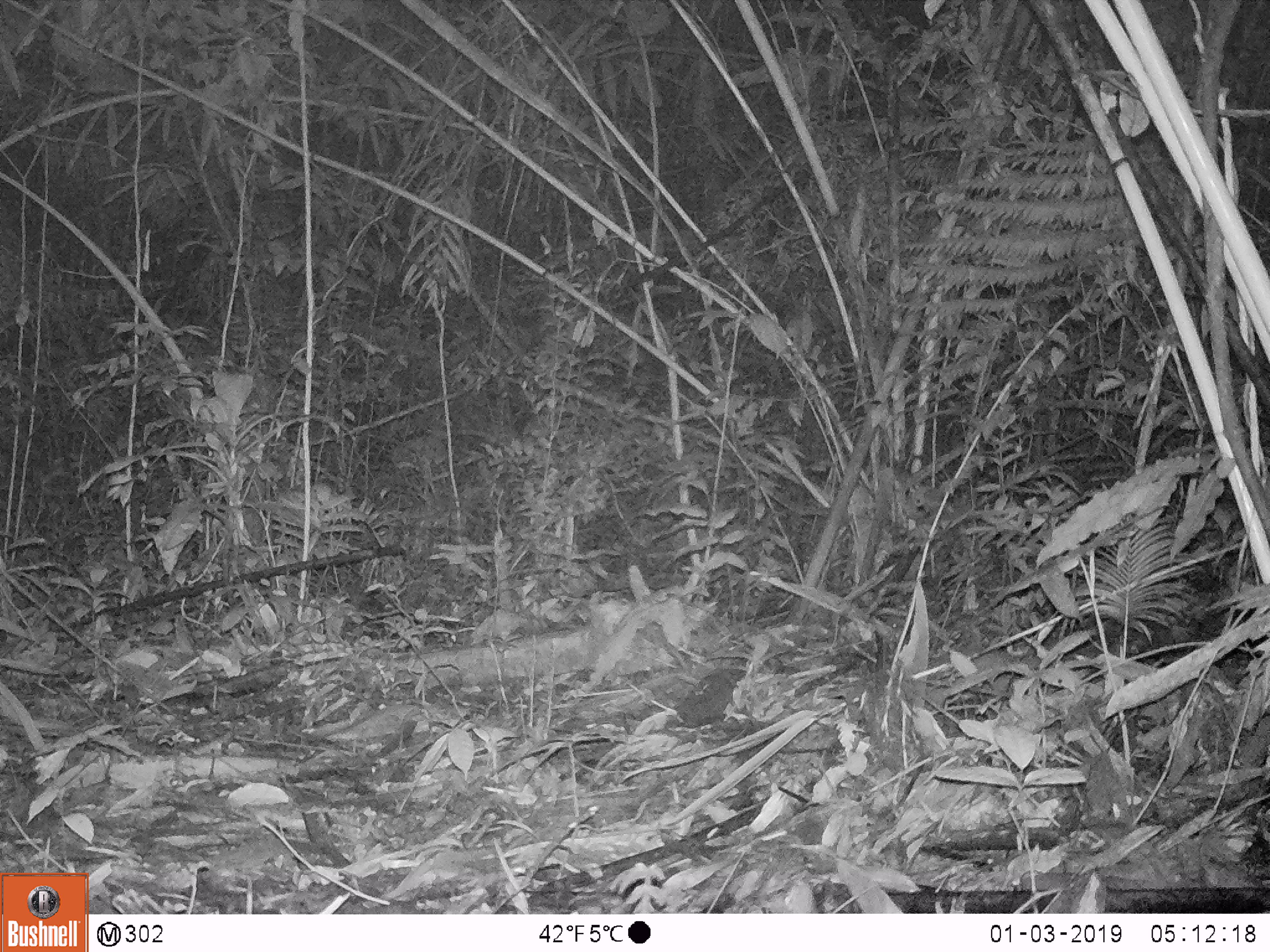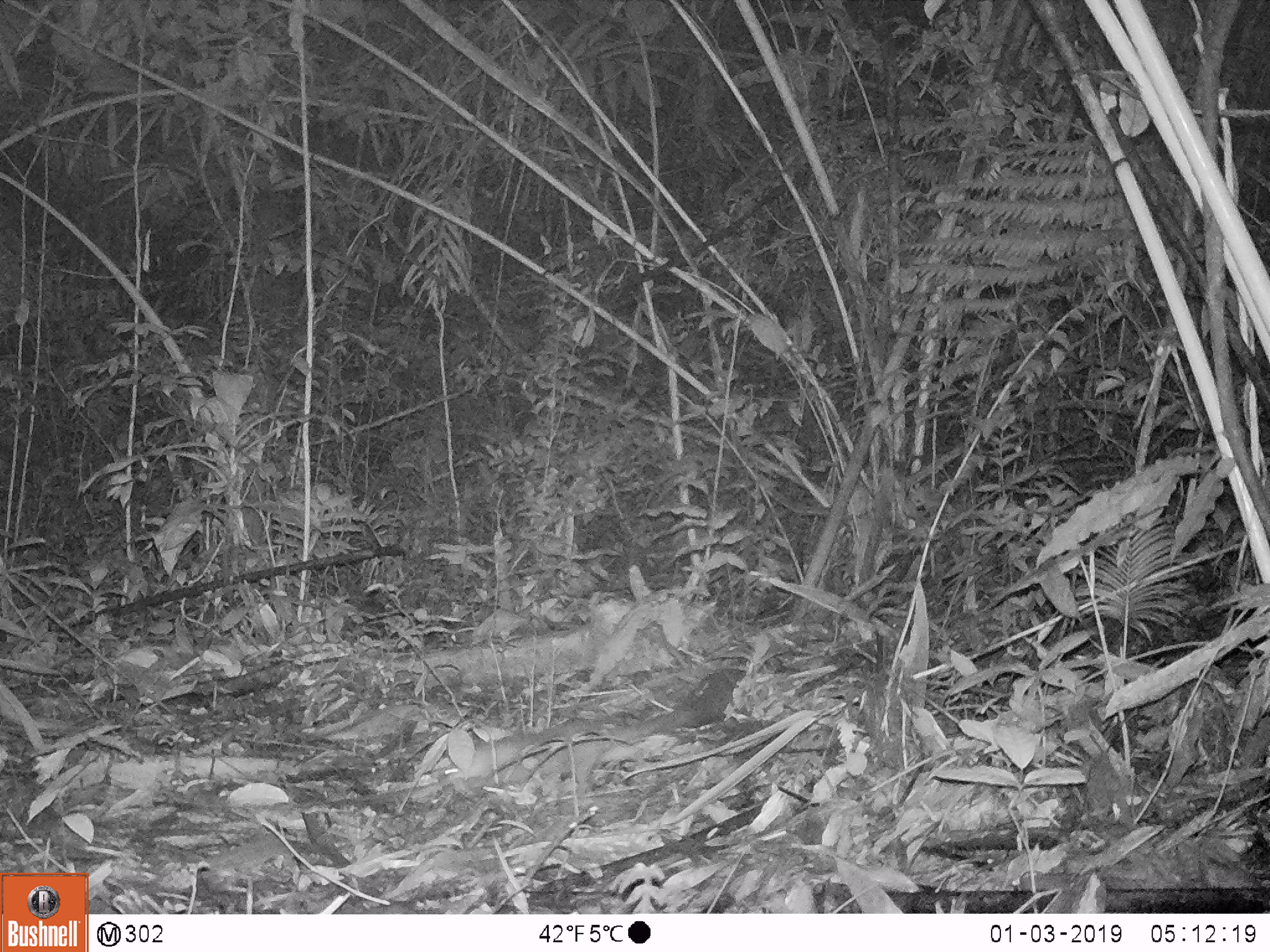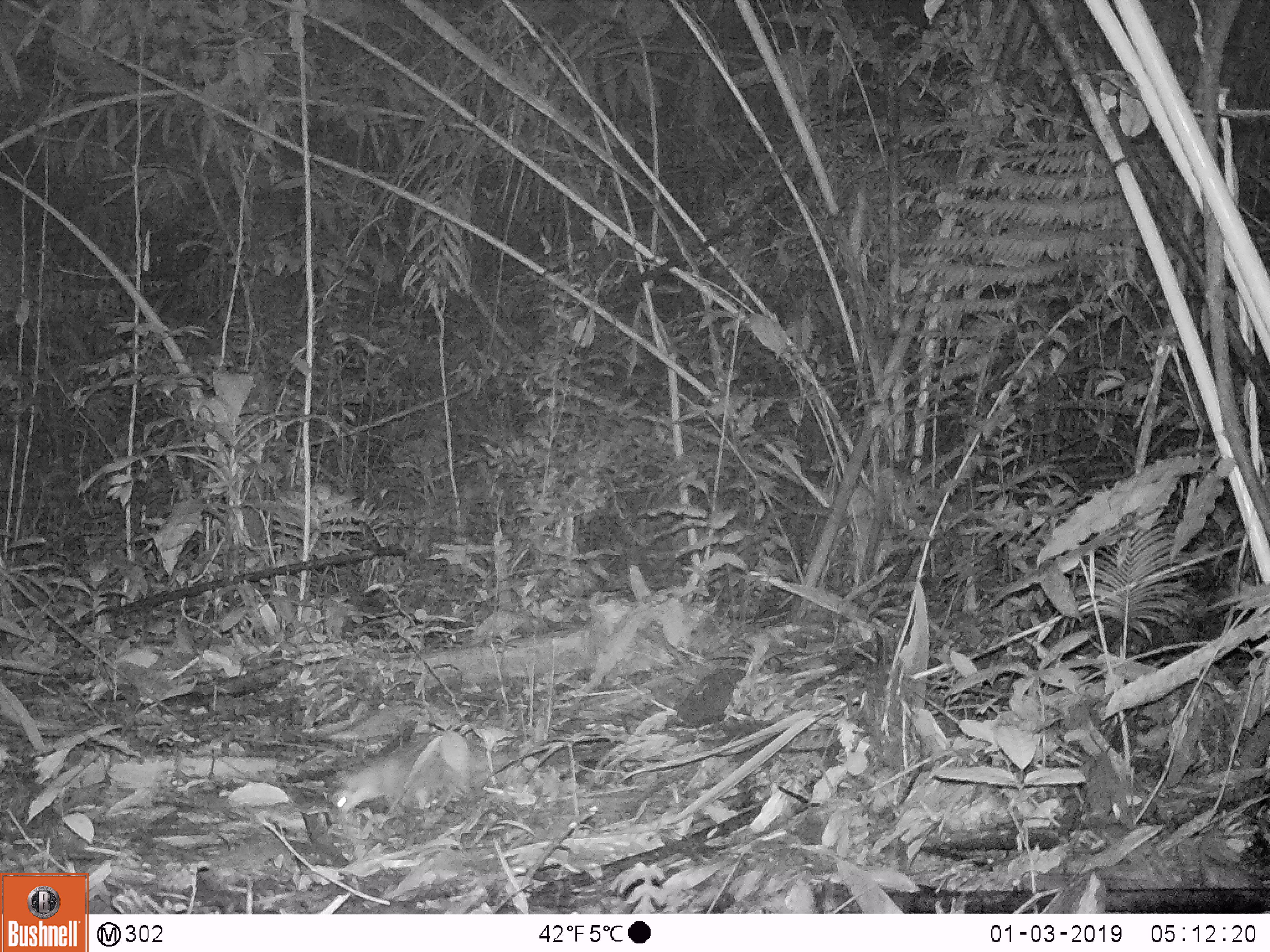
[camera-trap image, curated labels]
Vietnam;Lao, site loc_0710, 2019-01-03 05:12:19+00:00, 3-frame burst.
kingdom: Animalia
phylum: Chordata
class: Mammalia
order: Carnivora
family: Mustelidae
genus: Melogale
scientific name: Melogale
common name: ferret badger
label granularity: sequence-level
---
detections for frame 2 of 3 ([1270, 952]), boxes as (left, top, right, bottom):
ferret badger: (437, 707, 694, 780)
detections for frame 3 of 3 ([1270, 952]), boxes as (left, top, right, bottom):
ferret badger: (325, 729, 524, 825)